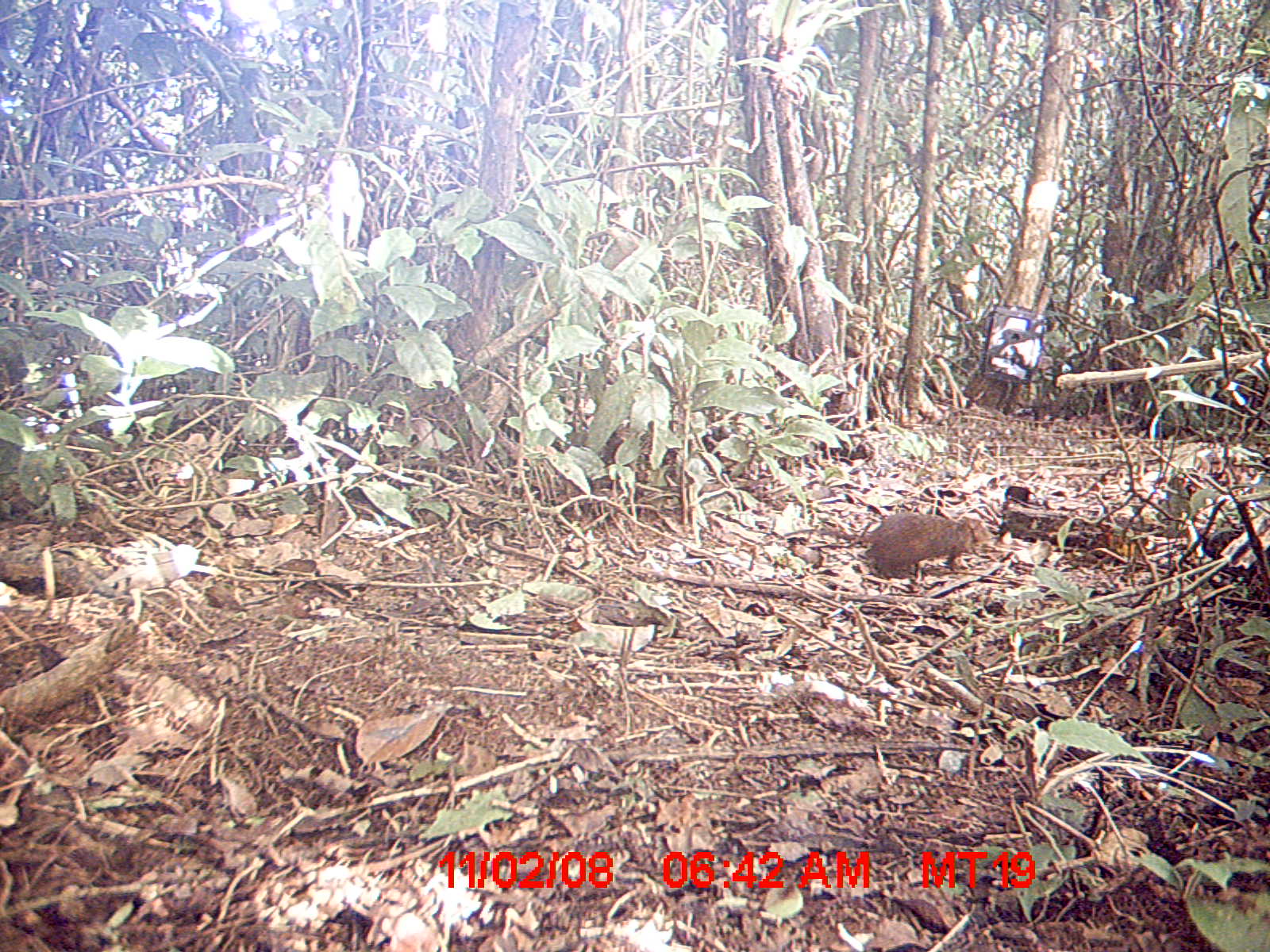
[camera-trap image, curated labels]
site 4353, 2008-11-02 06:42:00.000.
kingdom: Animalia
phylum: Chordata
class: Mammalia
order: Rodentia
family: Nesomyidae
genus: Nesomys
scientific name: Nesomys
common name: nesomys rodents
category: nesomys sp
Nesomys sp (nesomys rodents) (Nesomys), count 1.